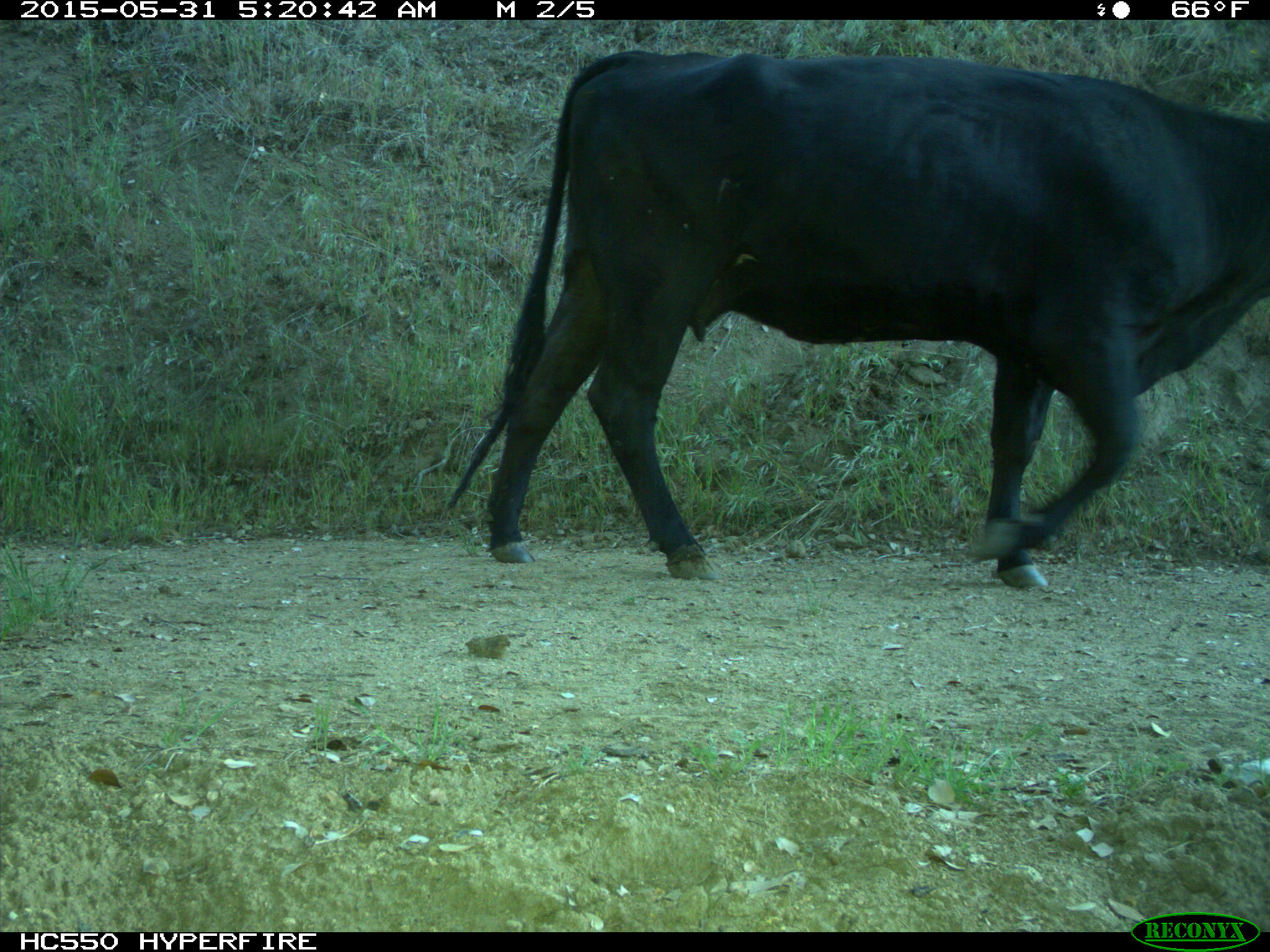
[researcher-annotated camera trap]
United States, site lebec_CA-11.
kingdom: Animalia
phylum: Chordata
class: Mammalia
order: Artiodactyla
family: Bovidae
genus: Bos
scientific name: Bos taurus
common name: domestic cow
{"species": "Bos taurus (domestic cow)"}